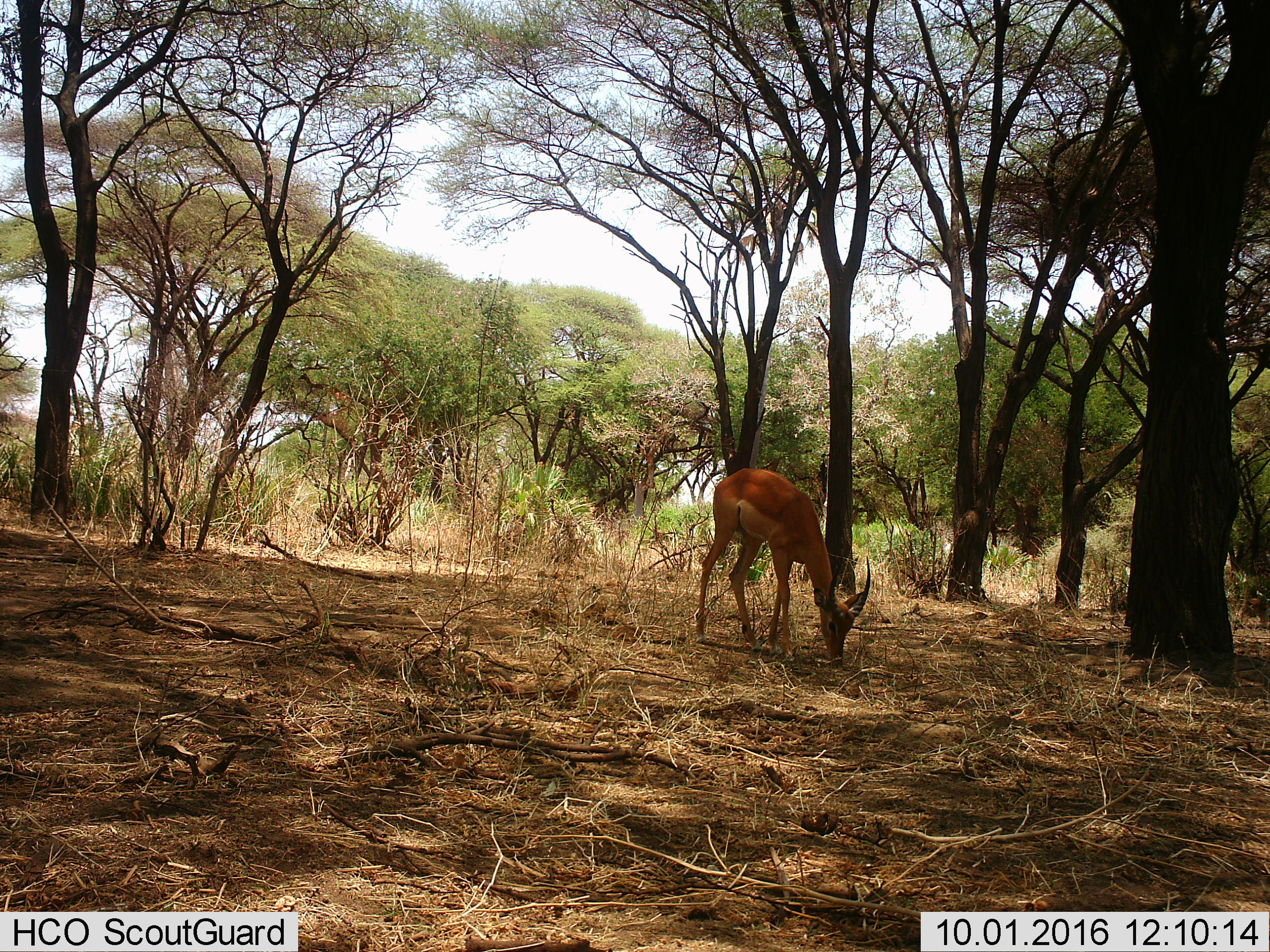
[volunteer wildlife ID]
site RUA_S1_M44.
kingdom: Animalia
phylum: Chordata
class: Mammalia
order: Artiodactyla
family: Bovidae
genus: Aepyceros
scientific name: Aepyceros melampus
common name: impala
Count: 1.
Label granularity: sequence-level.